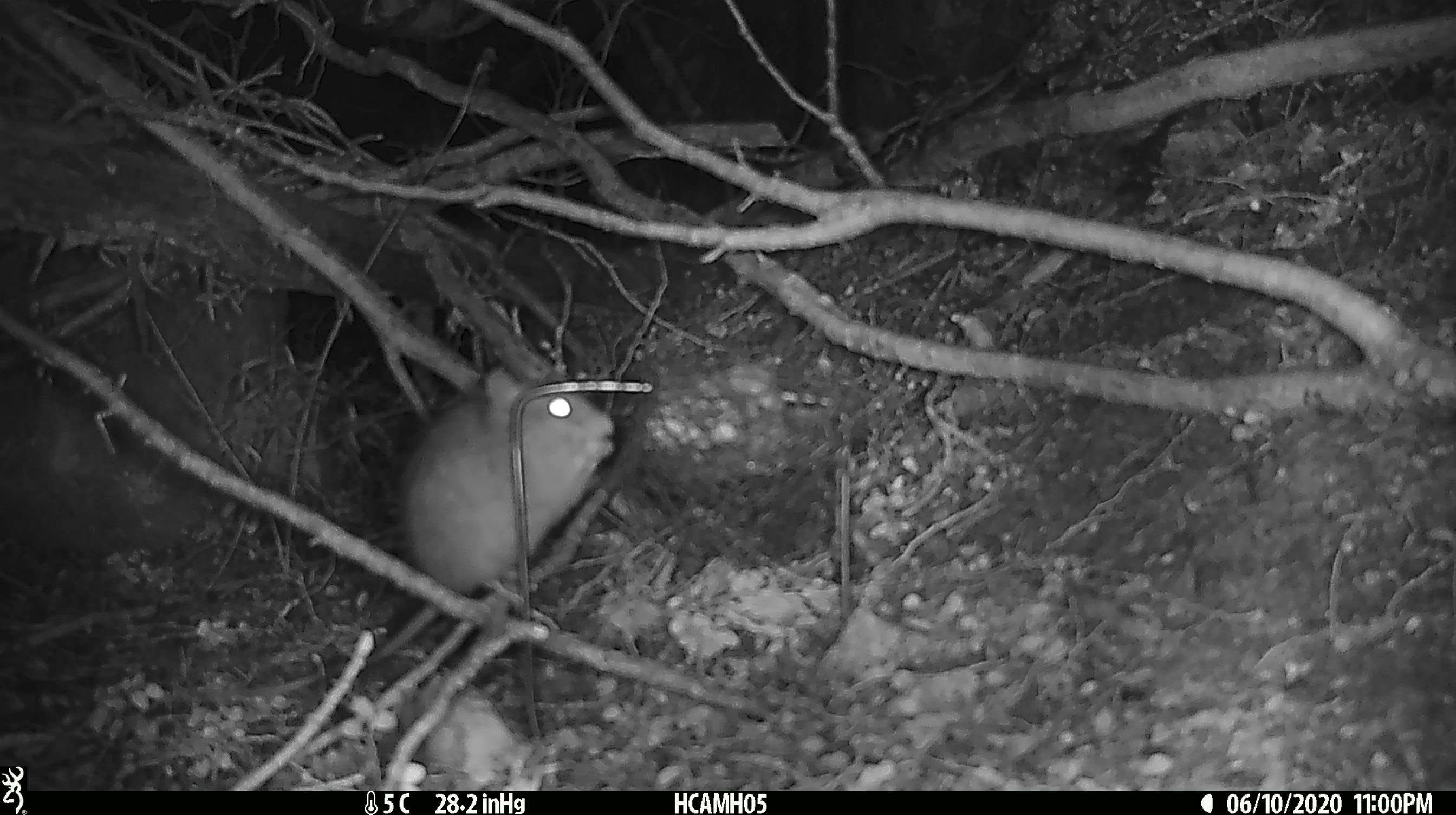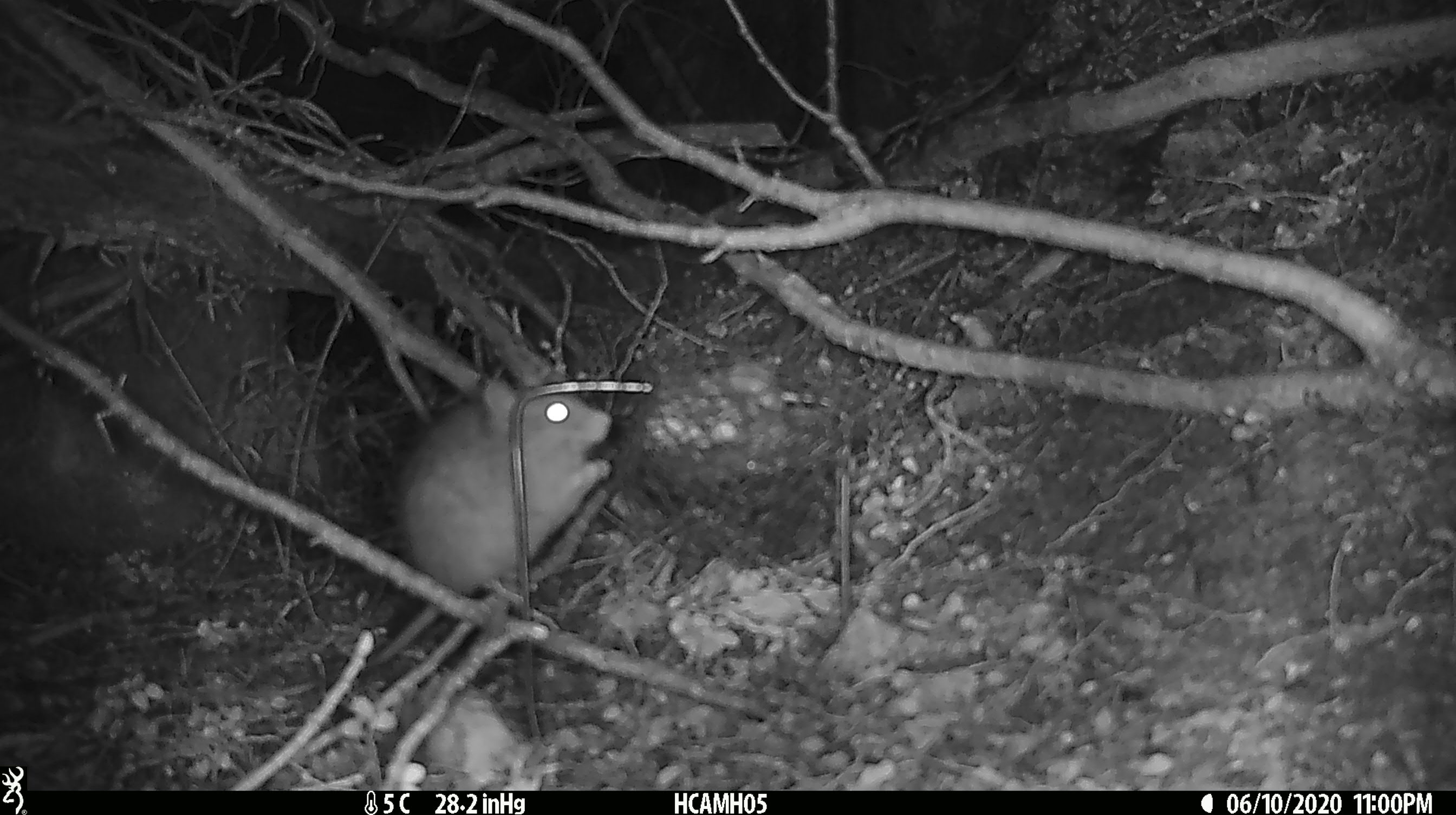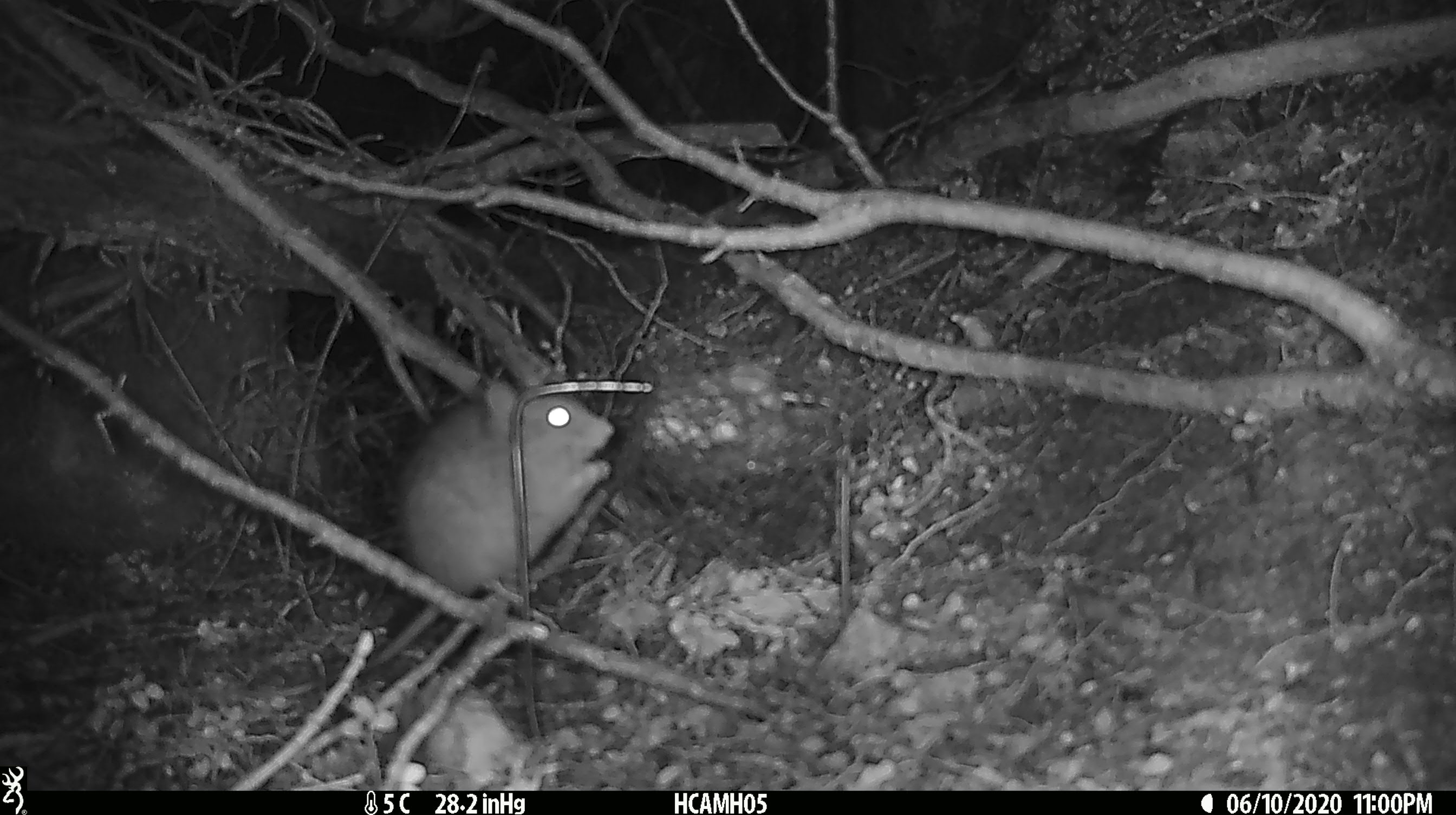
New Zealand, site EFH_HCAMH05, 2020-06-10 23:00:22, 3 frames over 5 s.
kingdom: Animalia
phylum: Chordata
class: Mammalia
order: Rodentia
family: Muridae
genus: Rattus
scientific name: Rattus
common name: rat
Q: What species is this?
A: Rat (Rattus).